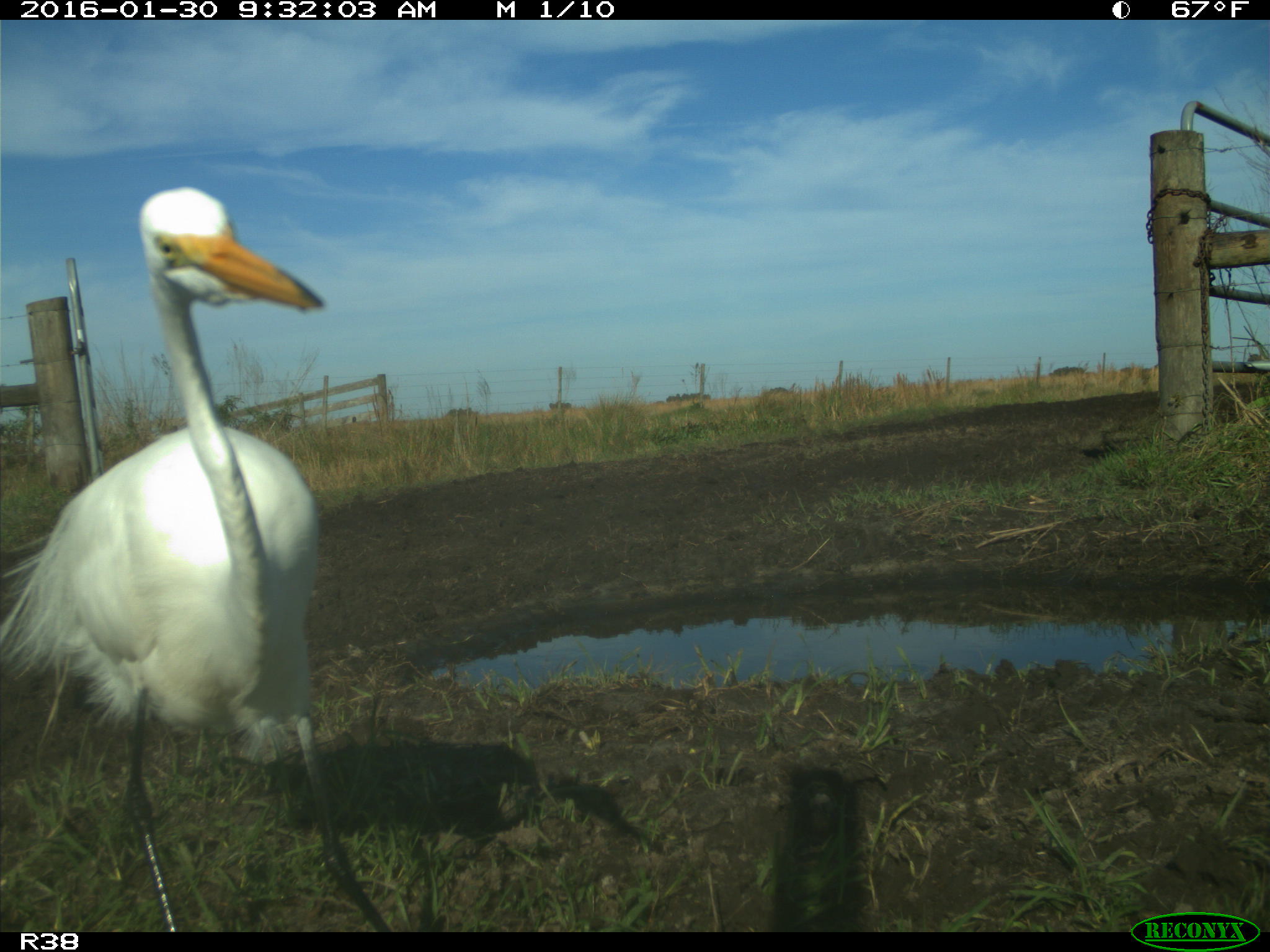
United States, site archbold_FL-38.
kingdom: Animalia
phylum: Chordata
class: Aves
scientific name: Aves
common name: birds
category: unidentified bird